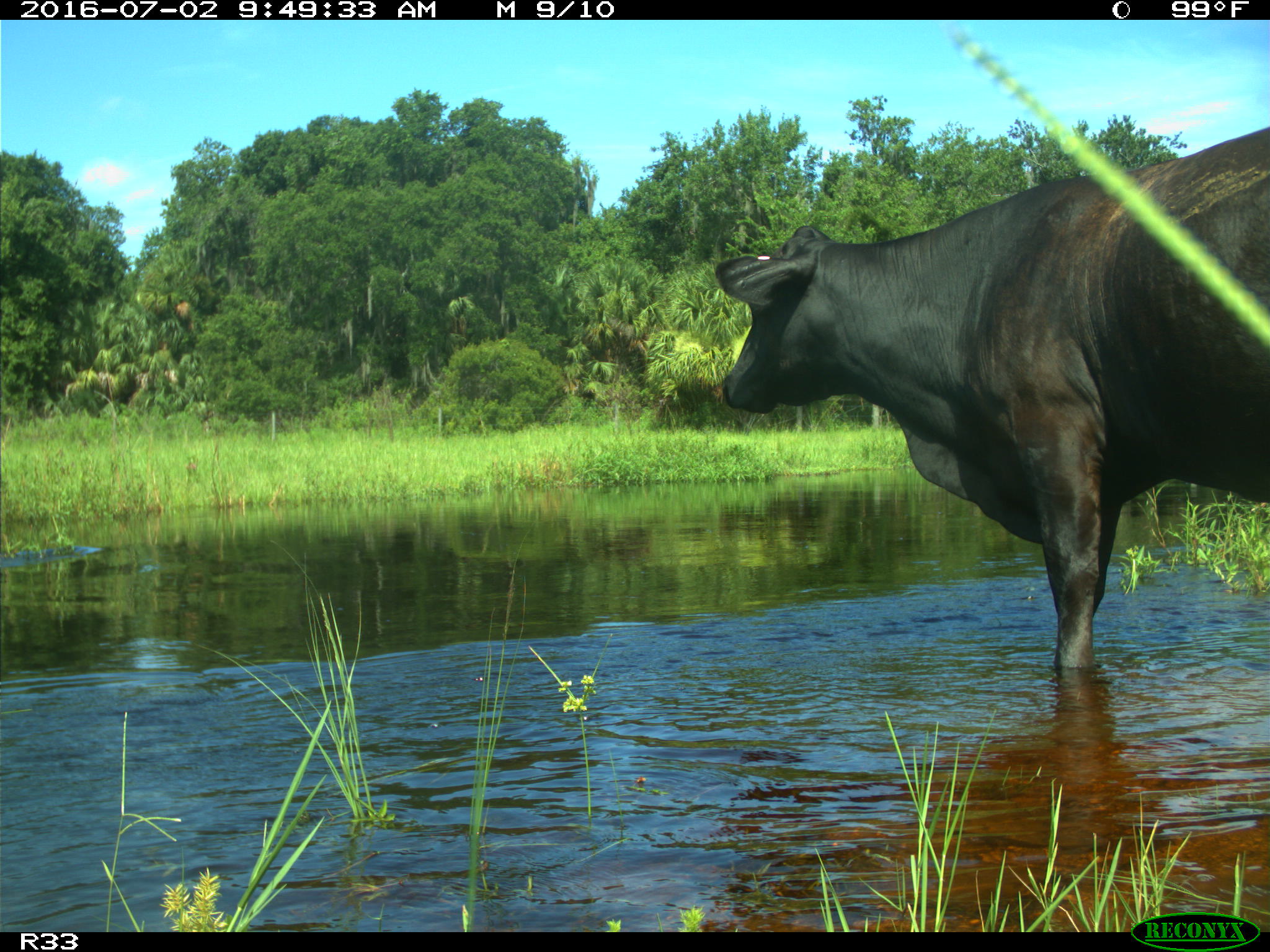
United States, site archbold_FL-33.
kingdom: Animalia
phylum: Chordata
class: Mammalia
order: Artiodactyla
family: Bovidae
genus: Bos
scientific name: Bos taurus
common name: domestic cow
Bos taurus (domestic cow).